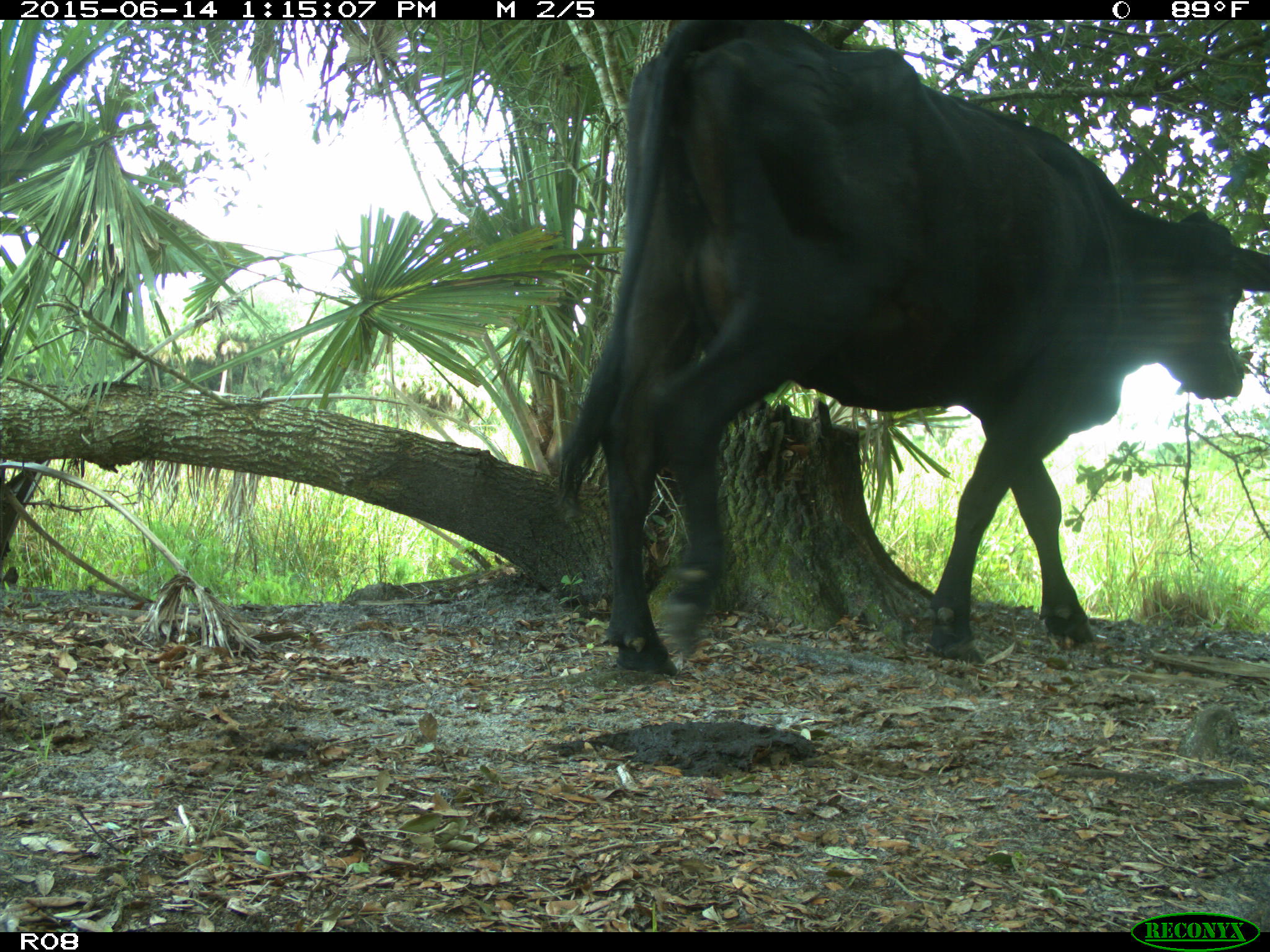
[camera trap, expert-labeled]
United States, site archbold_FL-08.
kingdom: Animalia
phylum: Chordata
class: Mammalia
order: Artiodactyla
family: Bovidae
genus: Bos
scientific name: Bos taurus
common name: domestic cow